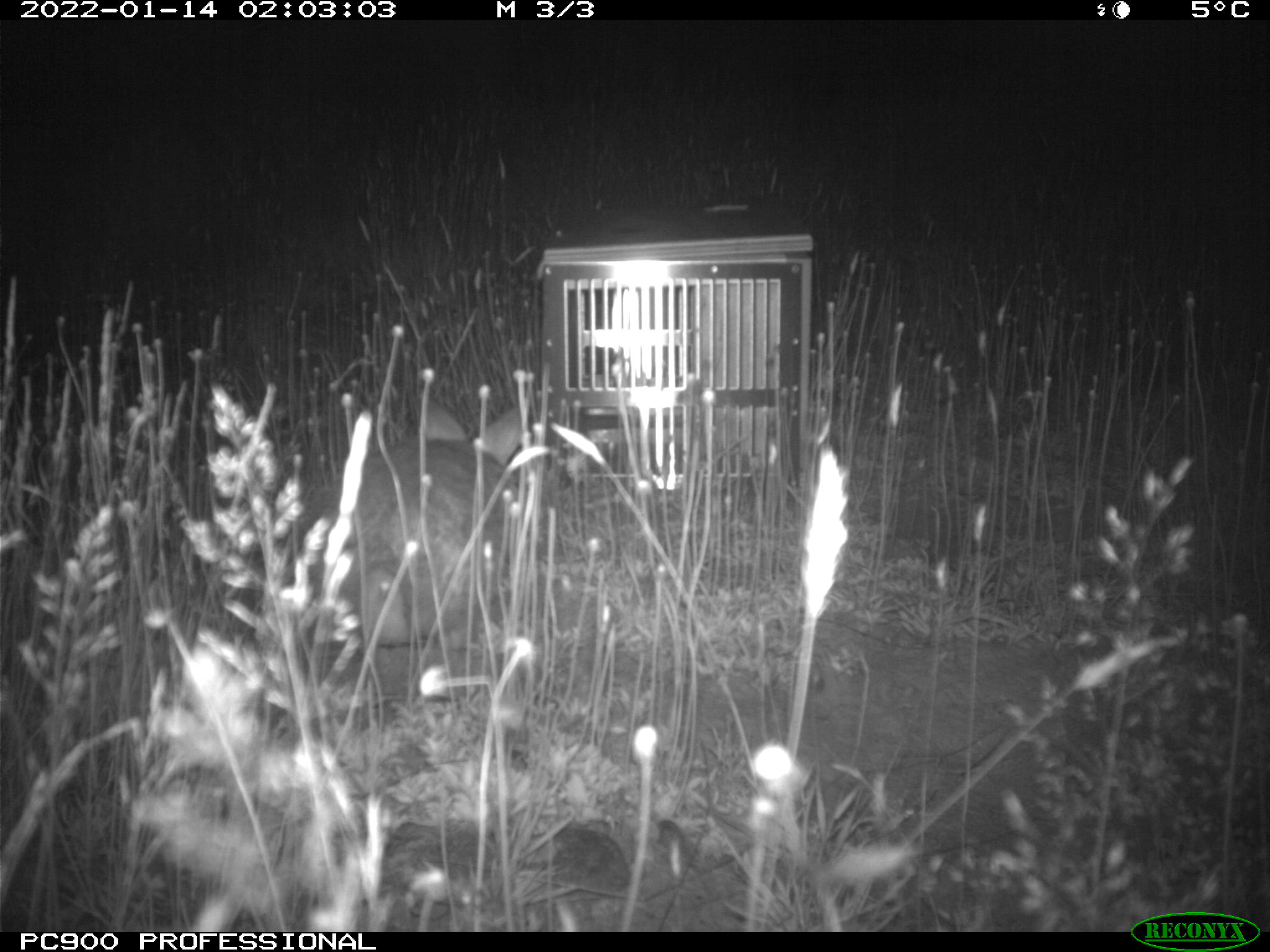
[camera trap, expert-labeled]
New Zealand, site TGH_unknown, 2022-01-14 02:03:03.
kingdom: Animalia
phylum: Chordata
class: Mammalia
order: Lagomorpha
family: Leporidae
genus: Oryctolagus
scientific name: Oryctolagus cuniculus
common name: european rabbit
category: rabbit